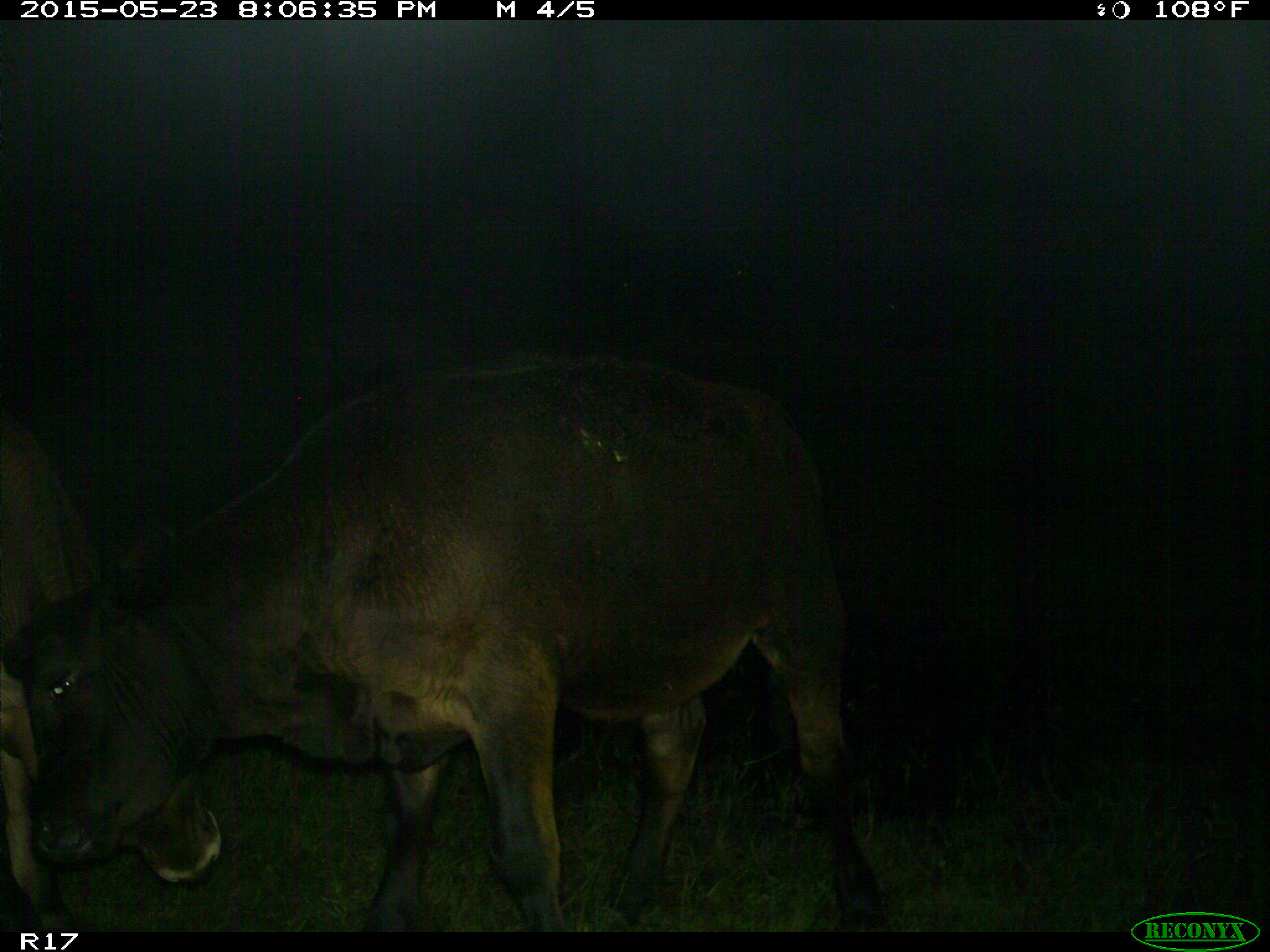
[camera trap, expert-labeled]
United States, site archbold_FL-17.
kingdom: Animalia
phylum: Chordata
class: Mammalia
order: Artiodactyla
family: Bovidae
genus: Bos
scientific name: Bos taurus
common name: domestic cow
Bos taurus (domestic cow).